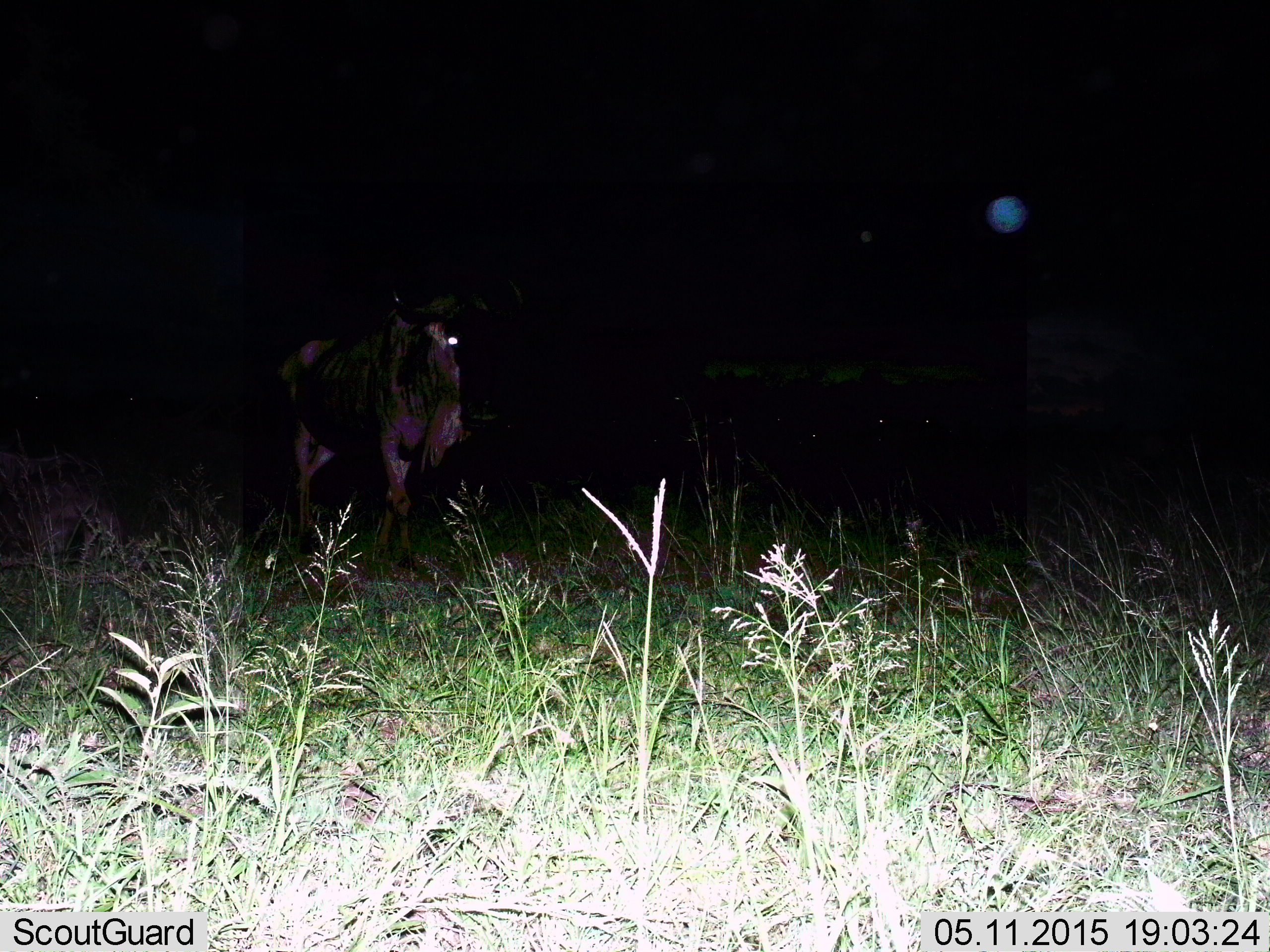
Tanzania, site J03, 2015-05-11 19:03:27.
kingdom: Animalia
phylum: Chordata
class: Mammalia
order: Artiodactyla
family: Bovidae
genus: Connochaetes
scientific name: Connochaetes taurinus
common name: blue wildebeest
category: wildebeest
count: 1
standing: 80%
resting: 0%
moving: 30%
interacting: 0%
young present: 0%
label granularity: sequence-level